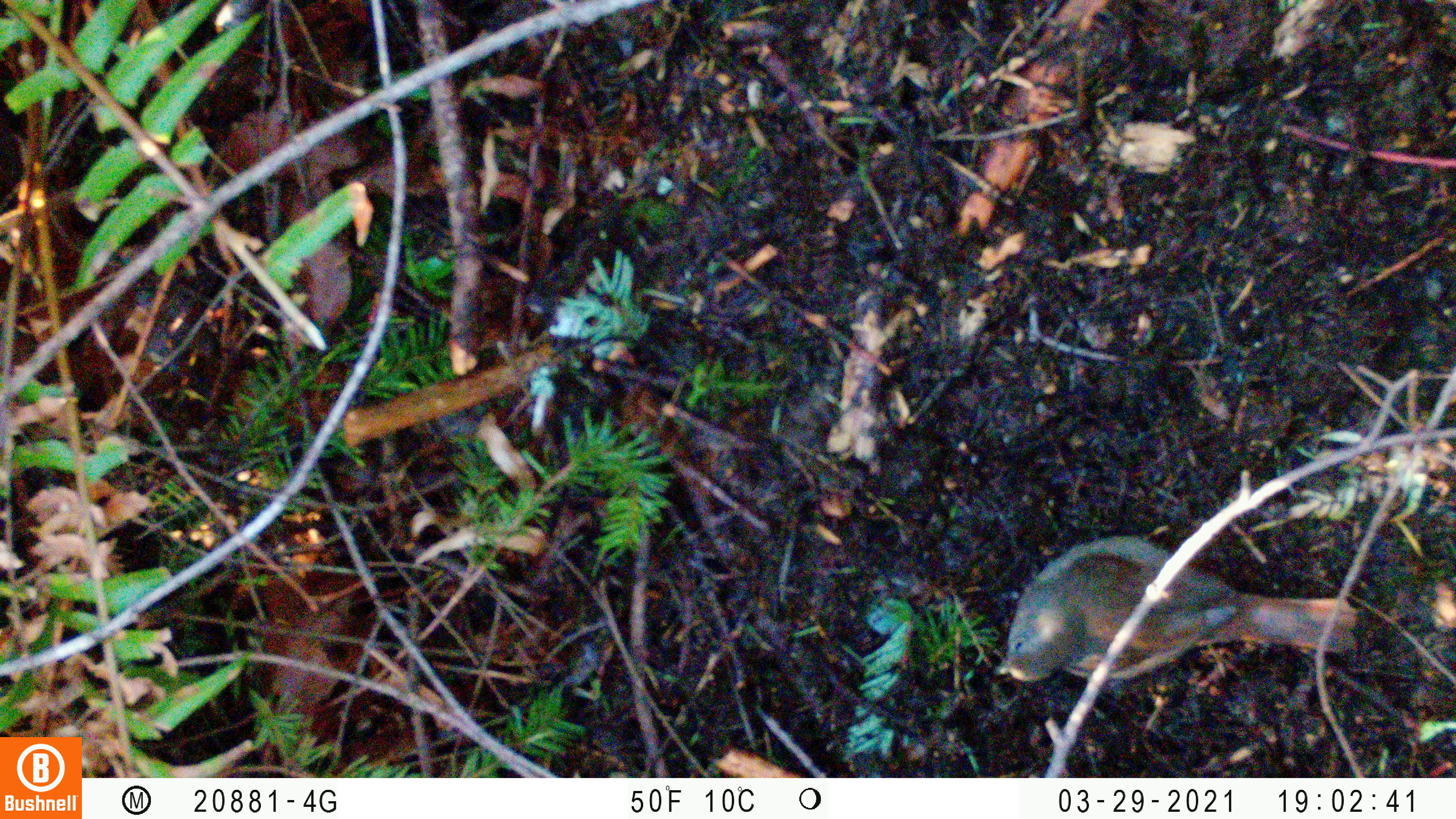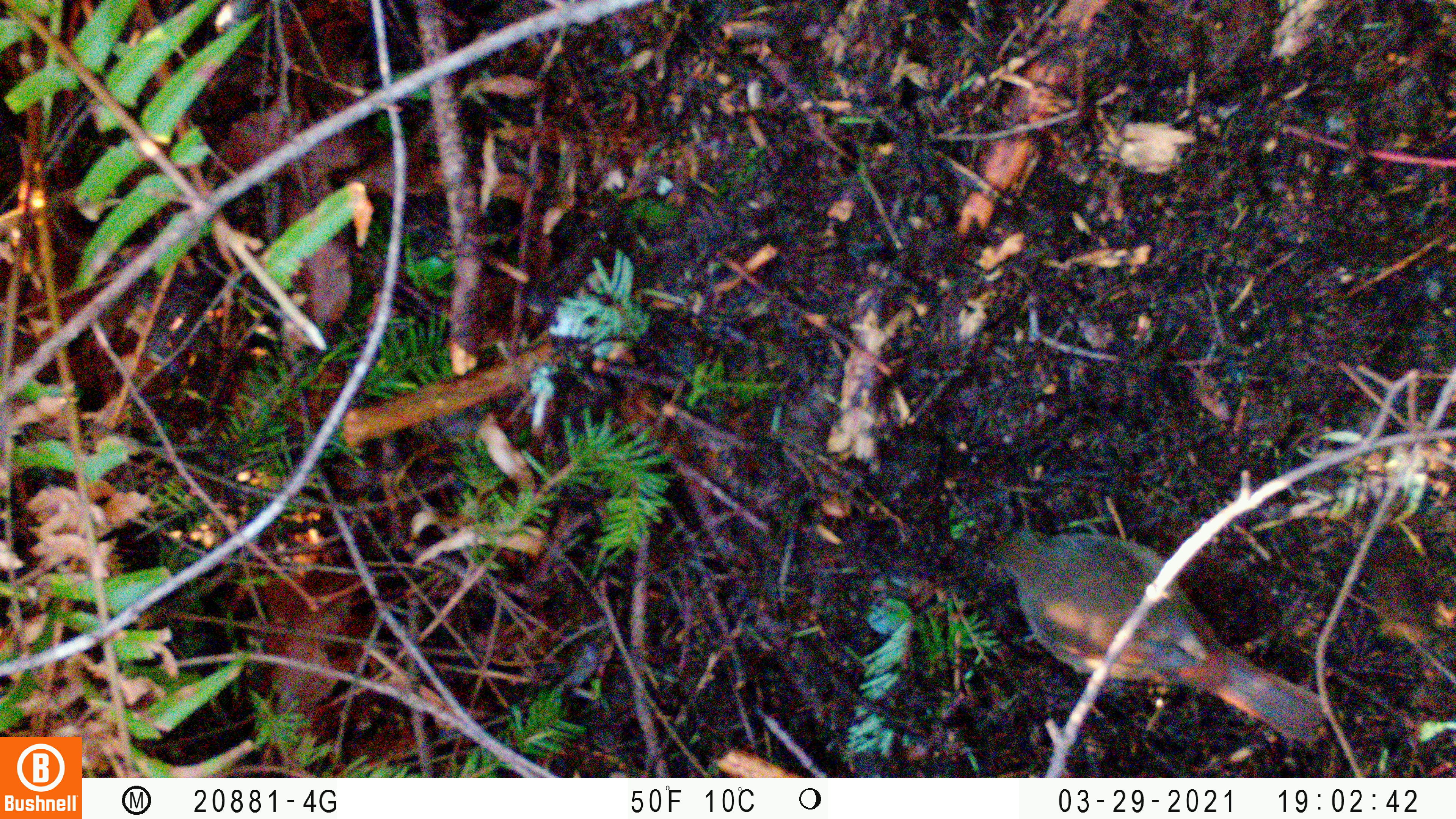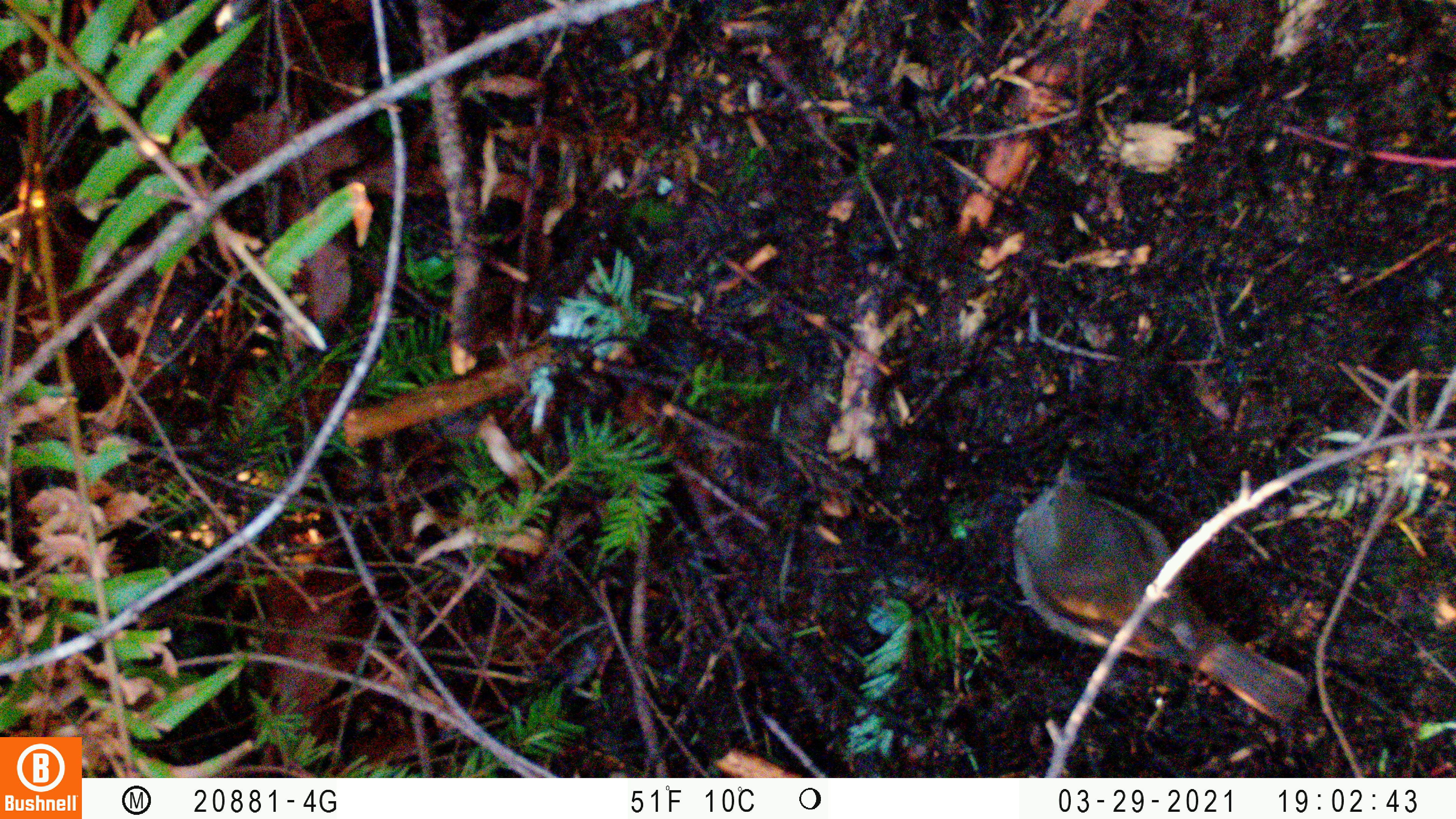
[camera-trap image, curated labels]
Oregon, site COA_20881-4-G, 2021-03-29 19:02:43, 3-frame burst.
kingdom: Animalia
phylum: Chordata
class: Aves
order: Passeriformes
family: Turdidae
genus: Catharus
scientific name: Catharus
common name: brown thrushes and nightingale-thrushes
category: catharus species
Catharus species (brown thrushes and nightingale-thrushes) (Catharus).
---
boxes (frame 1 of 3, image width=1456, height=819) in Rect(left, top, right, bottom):
catharus species: Rect(974, 507, 1385, 718)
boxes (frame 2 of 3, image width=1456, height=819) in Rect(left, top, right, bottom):
catharus species: Rect(961, 486, 1341, 773)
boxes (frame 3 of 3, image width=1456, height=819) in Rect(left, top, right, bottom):
catharus species: Rect(993, 407, 1327, 771)